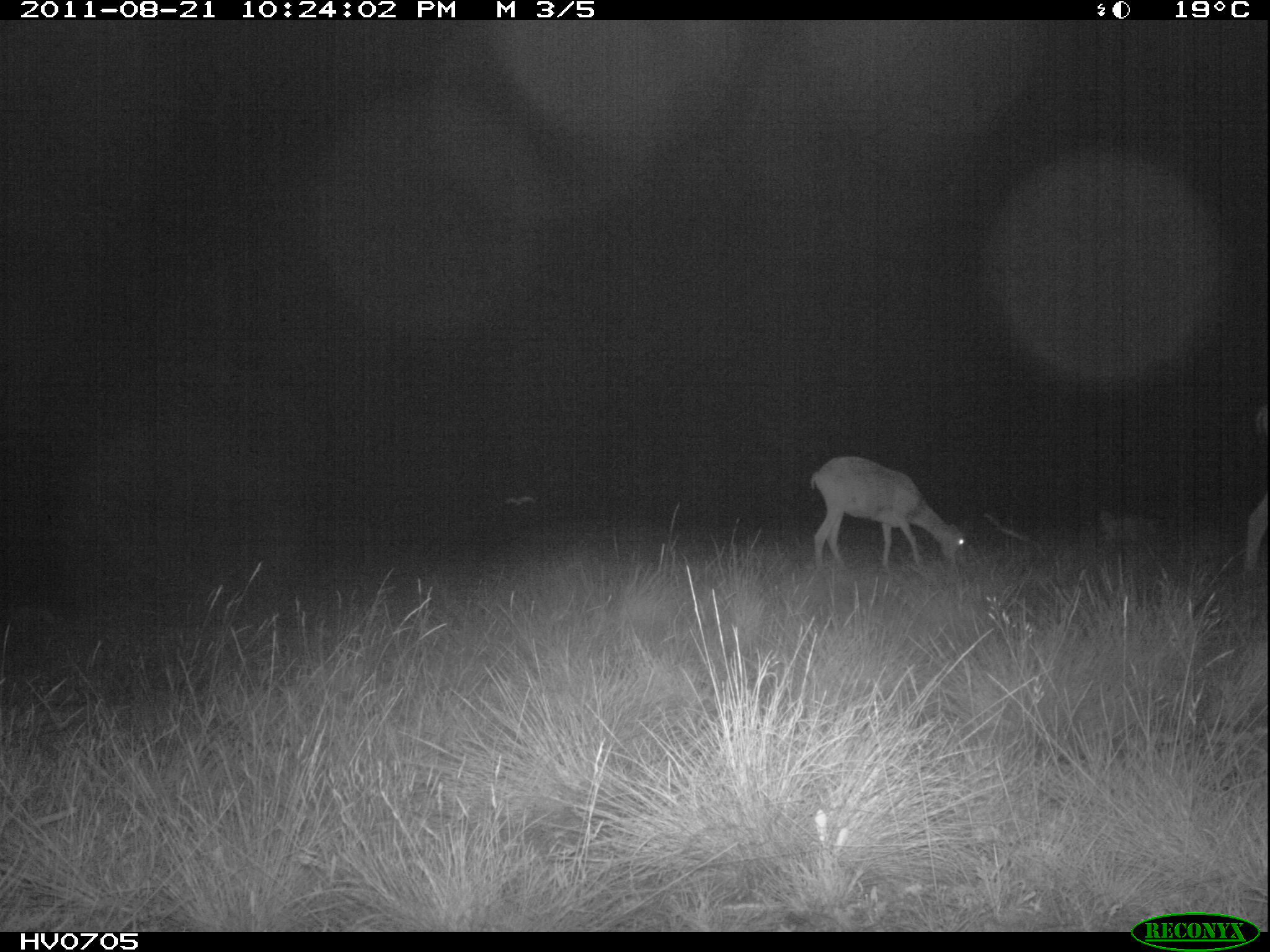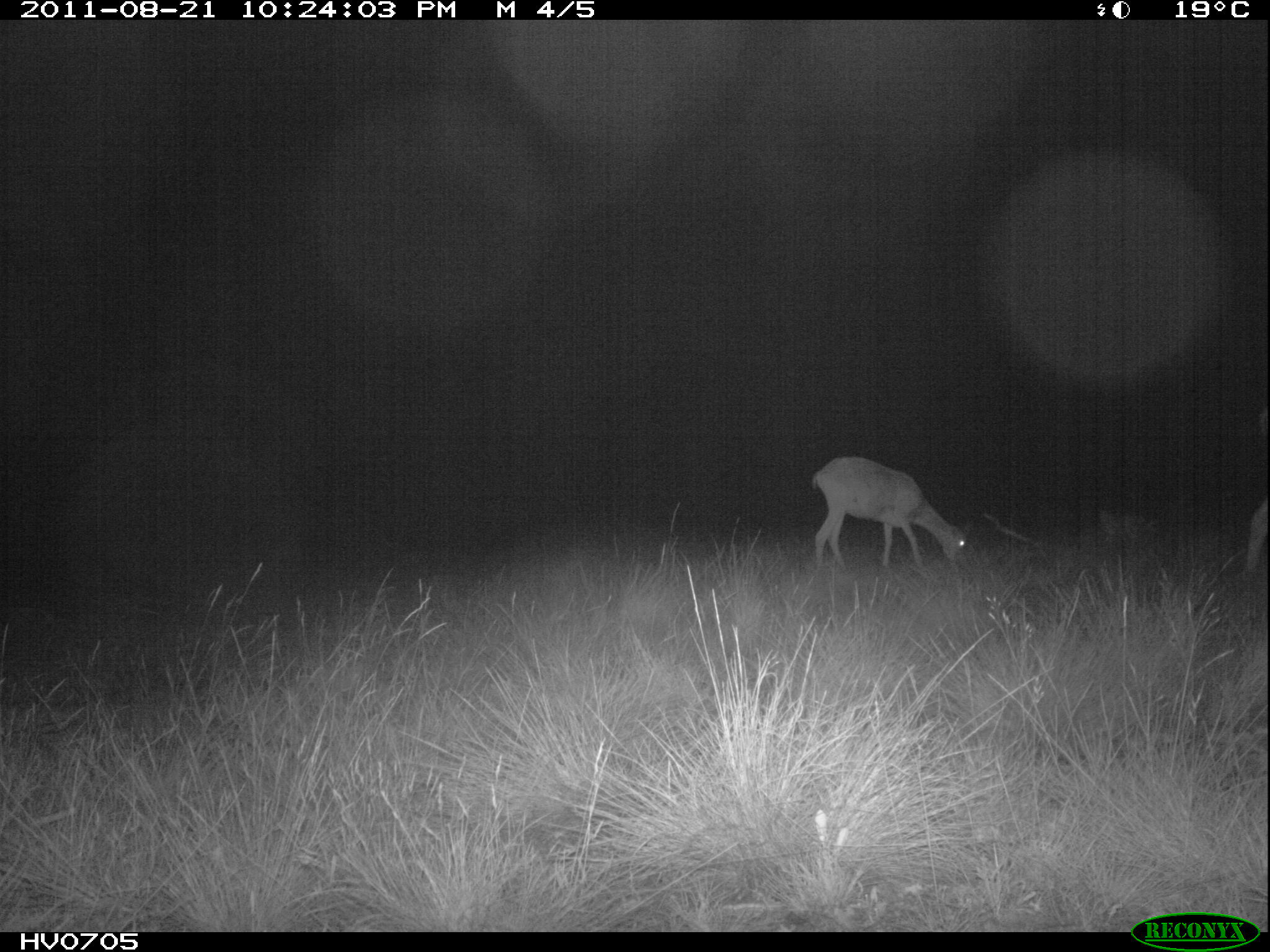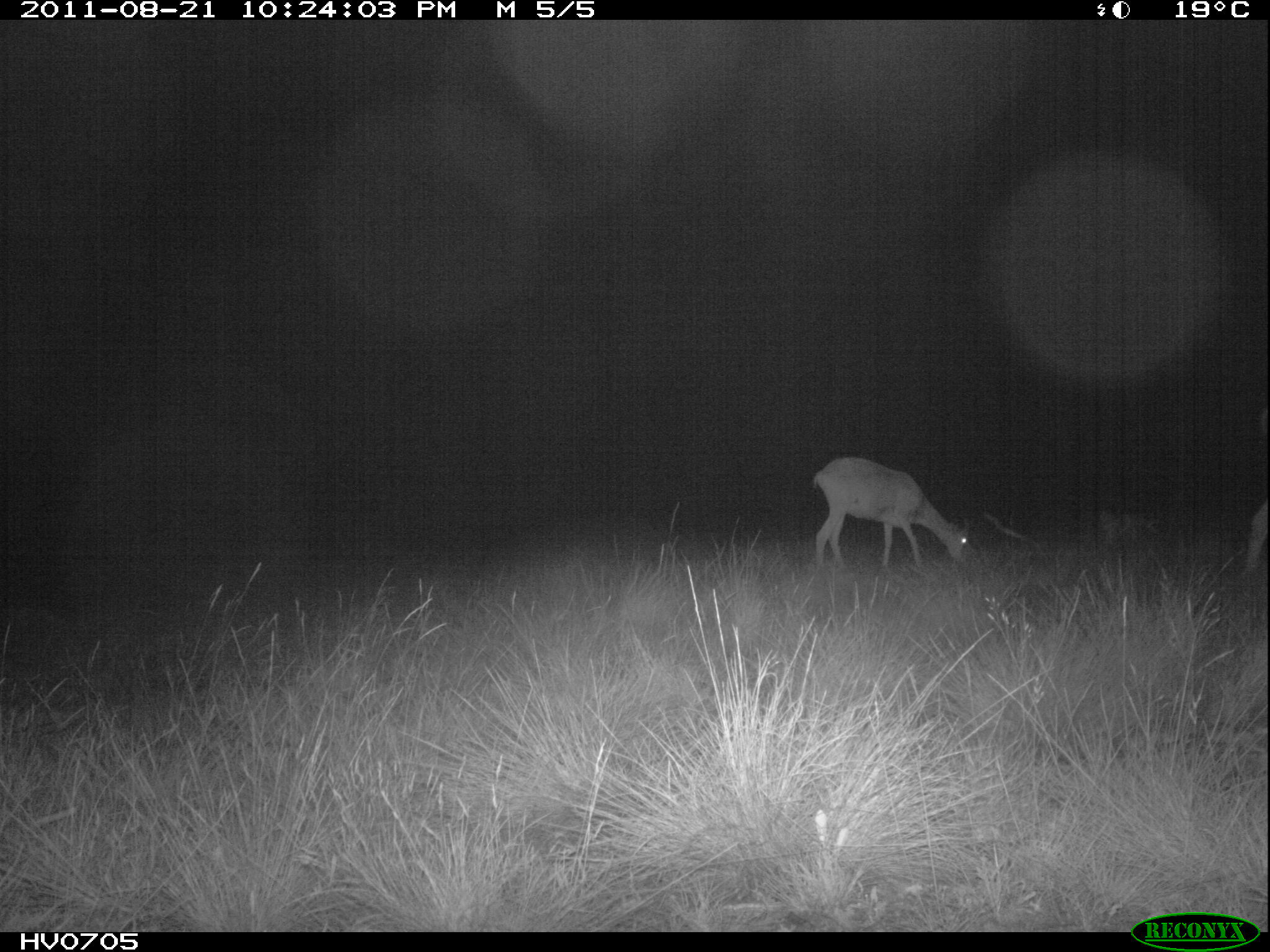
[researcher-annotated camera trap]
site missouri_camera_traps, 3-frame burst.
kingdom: Animalia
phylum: Chordata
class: Mammalia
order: Artiodactyla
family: Bovidae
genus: Ovis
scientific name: Ovis ammon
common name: mouflon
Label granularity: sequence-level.